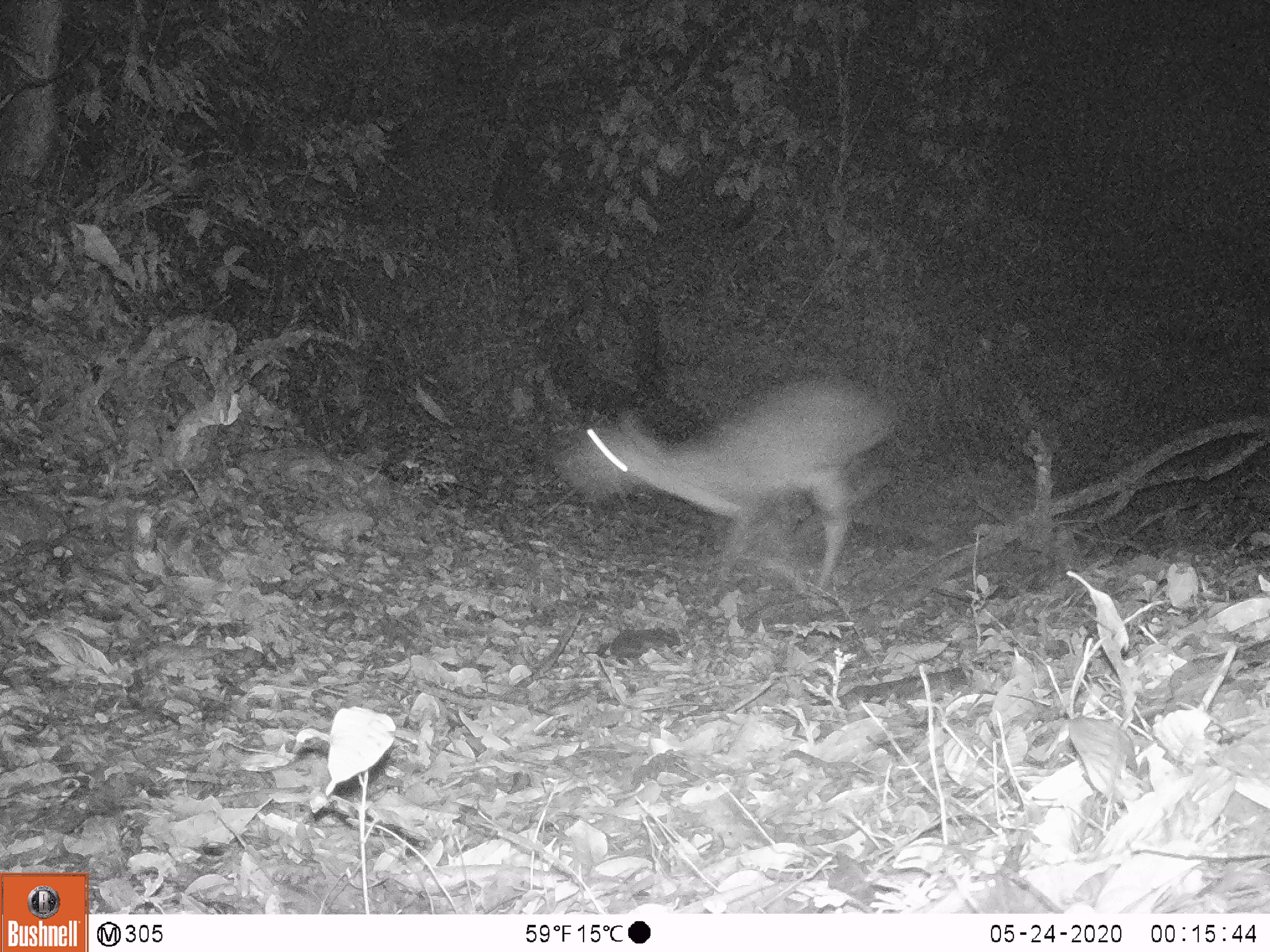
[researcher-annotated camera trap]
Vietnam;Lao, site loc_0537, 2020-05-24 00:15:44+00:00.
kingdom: Animalia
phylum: Chordata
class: Mammalia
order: Artiodactyla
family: Cervidae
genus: Muntiacus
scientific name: Muntiacus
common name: muntjacs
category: unidentified muntjac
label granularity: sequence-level